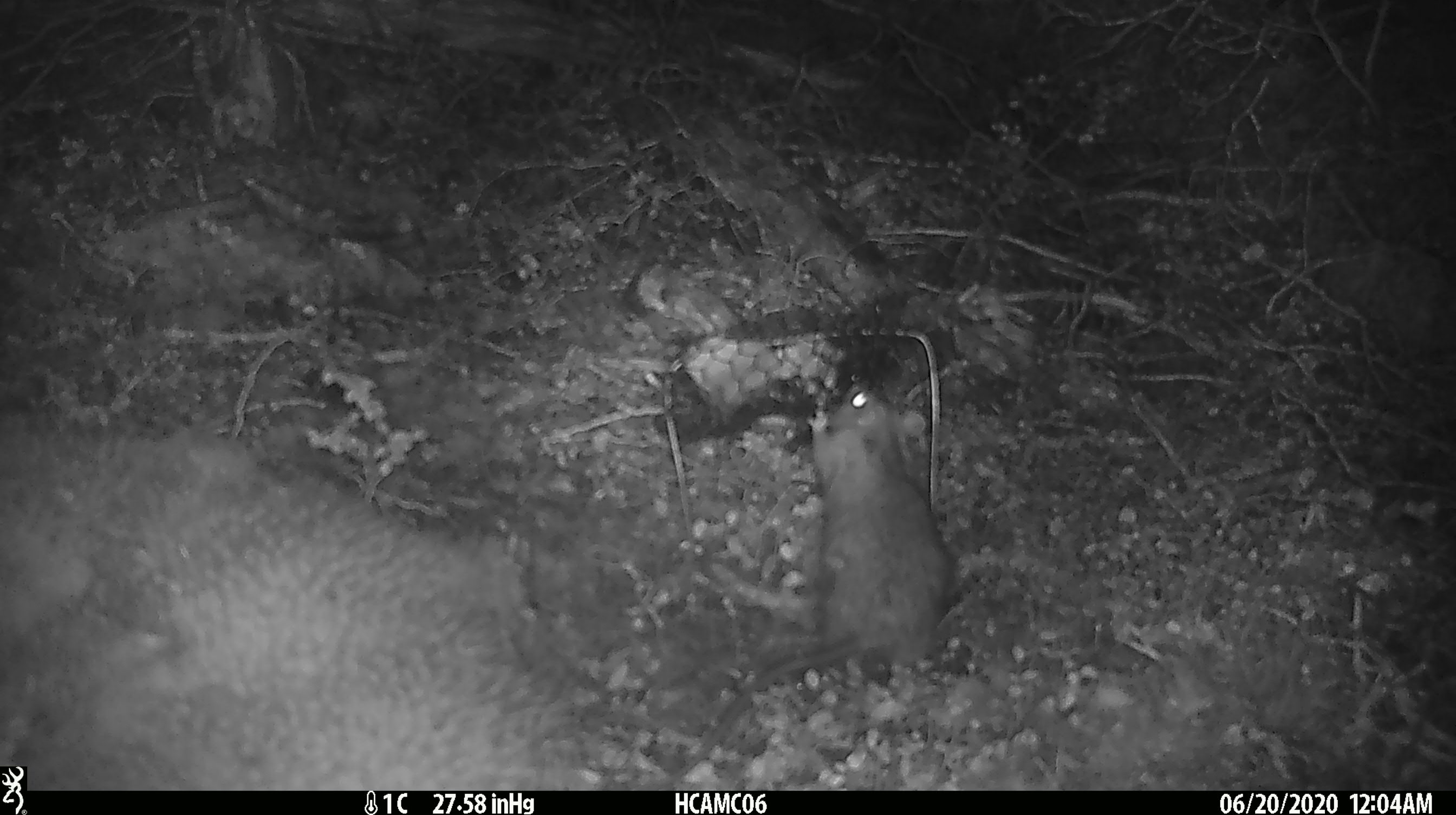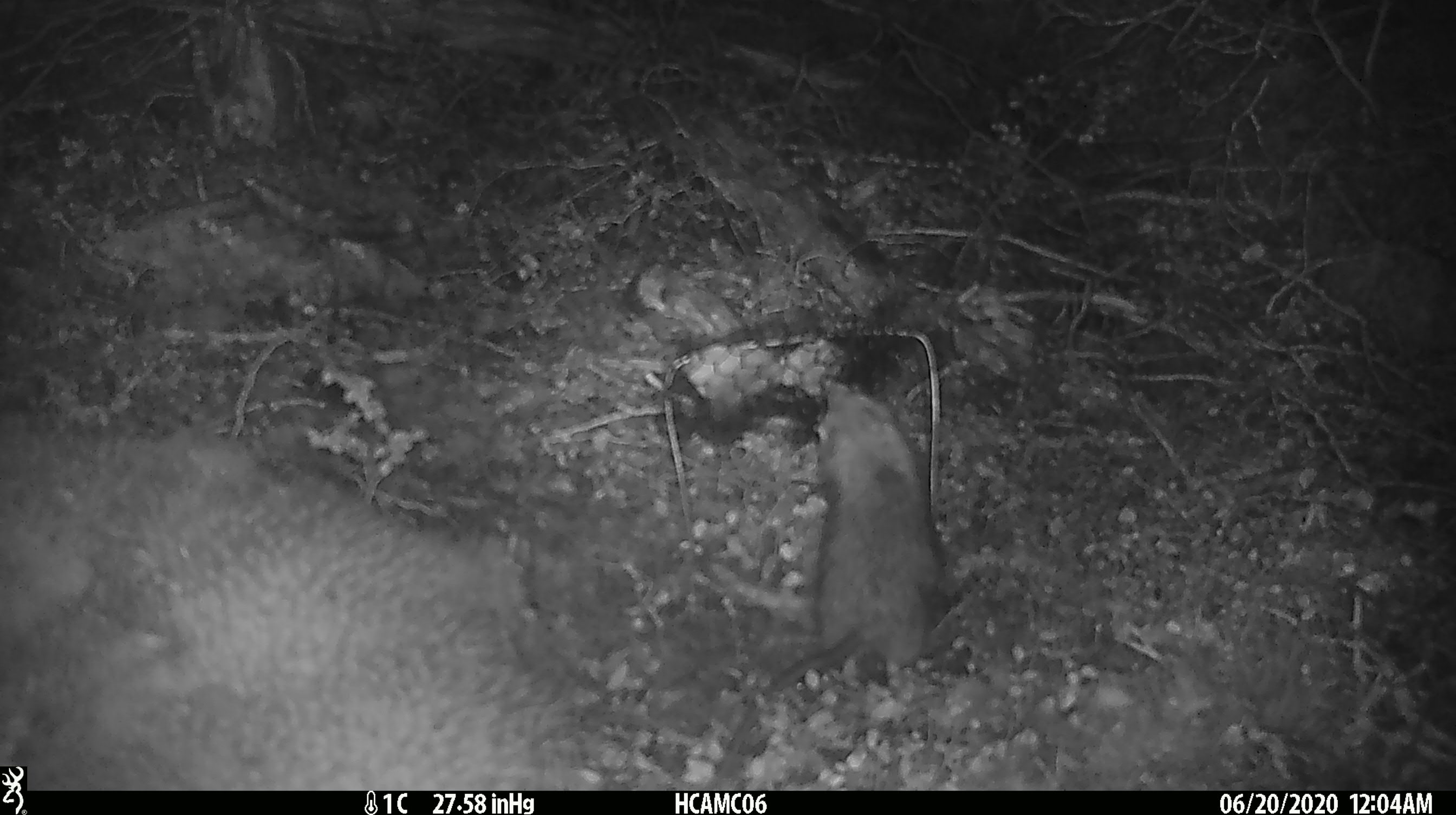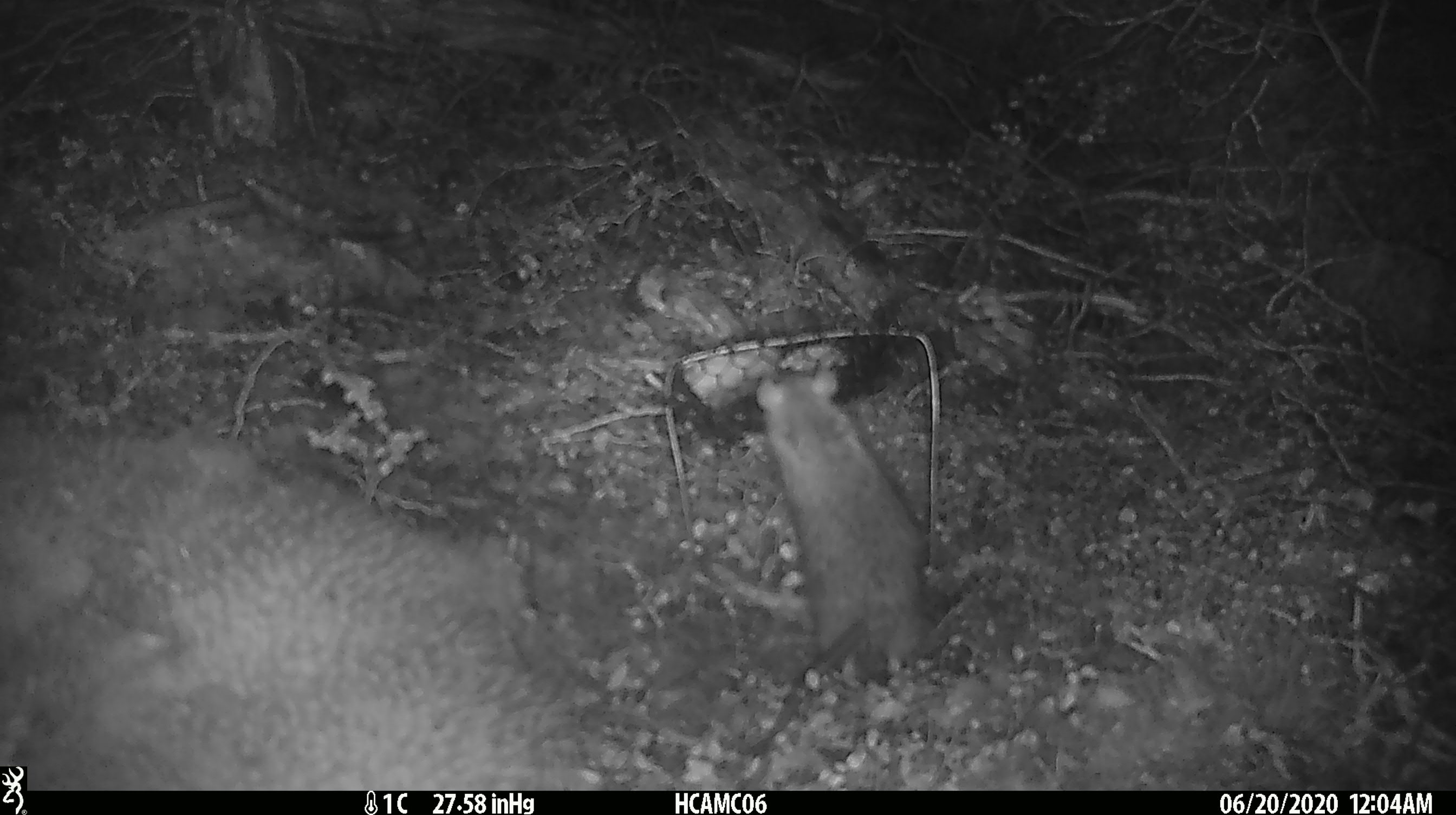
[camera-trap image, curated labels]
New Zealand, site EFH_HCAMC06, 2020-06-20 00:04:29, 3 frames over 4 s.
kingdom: Animalia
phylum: Chordata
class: Mammalia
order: Rodentia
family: Muridae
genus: Rattus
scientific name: Rattus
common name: rat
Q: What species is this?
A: Rat (Rattus).